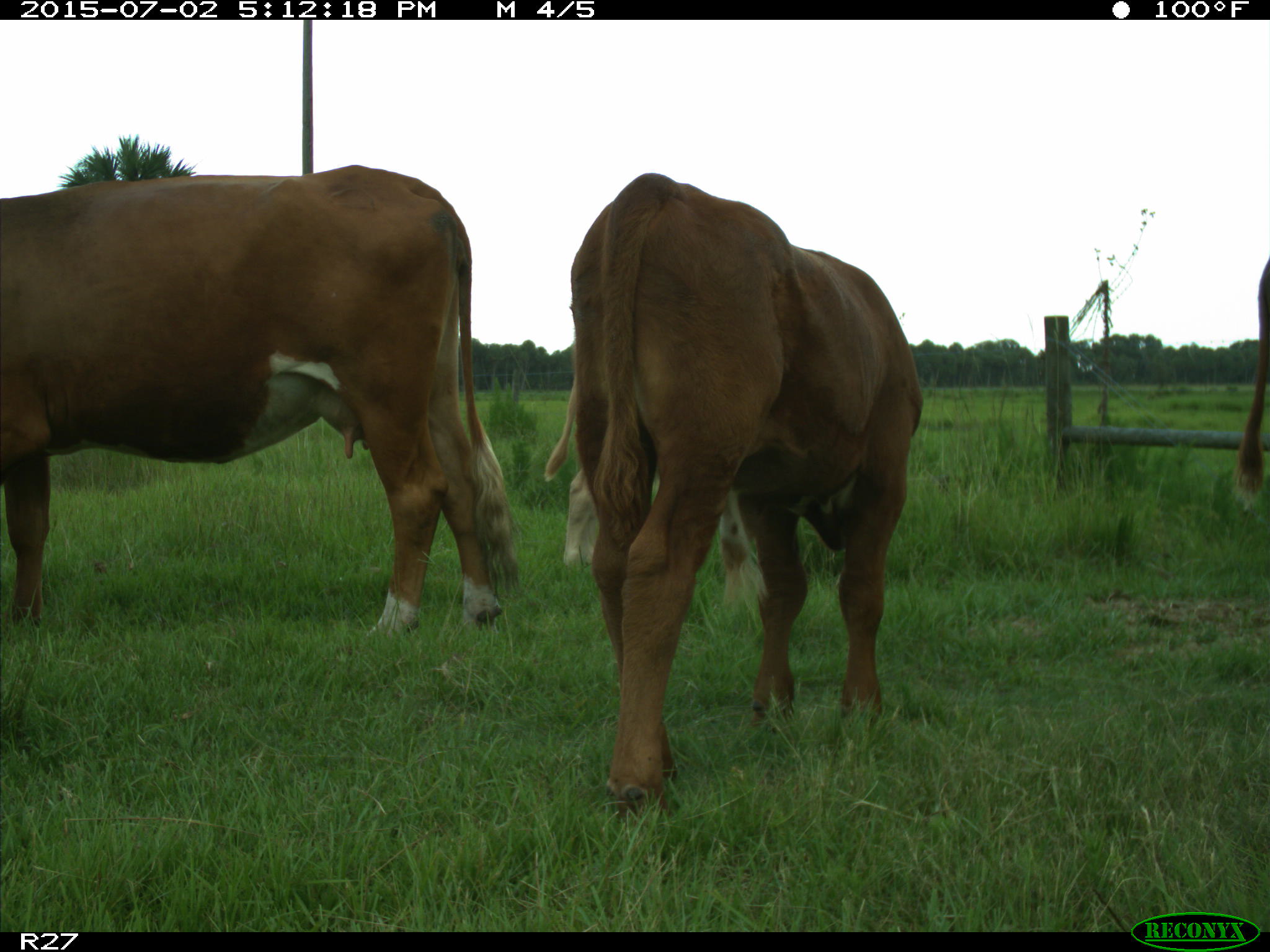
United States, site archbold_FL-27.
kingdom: Animalia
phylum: Chordata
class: Mammalia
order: Artiodactyla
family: Bovidae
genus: Bos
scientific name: Bos taurus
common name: domestic cow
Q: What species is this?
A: Bos taurus (domestic cow).